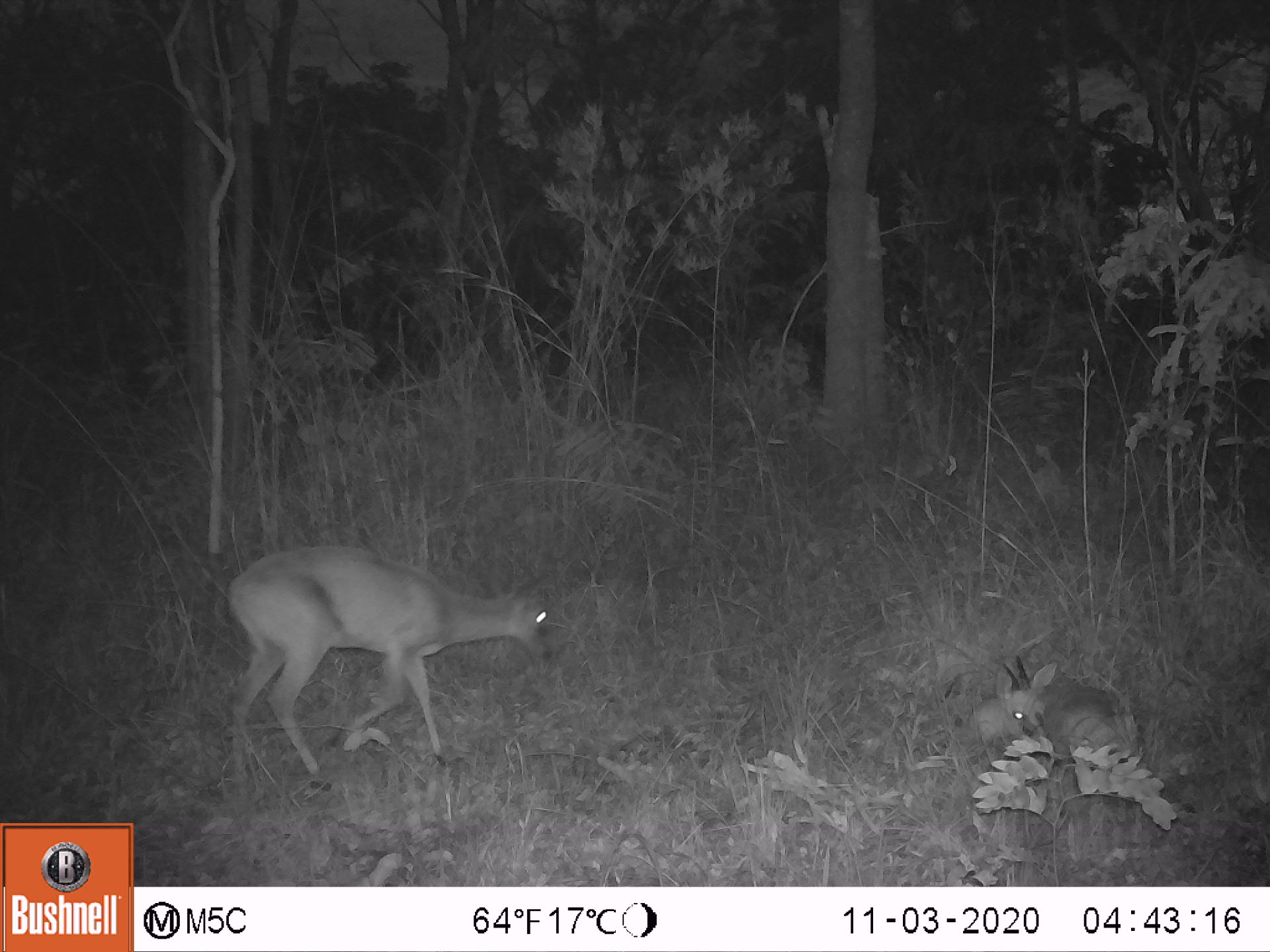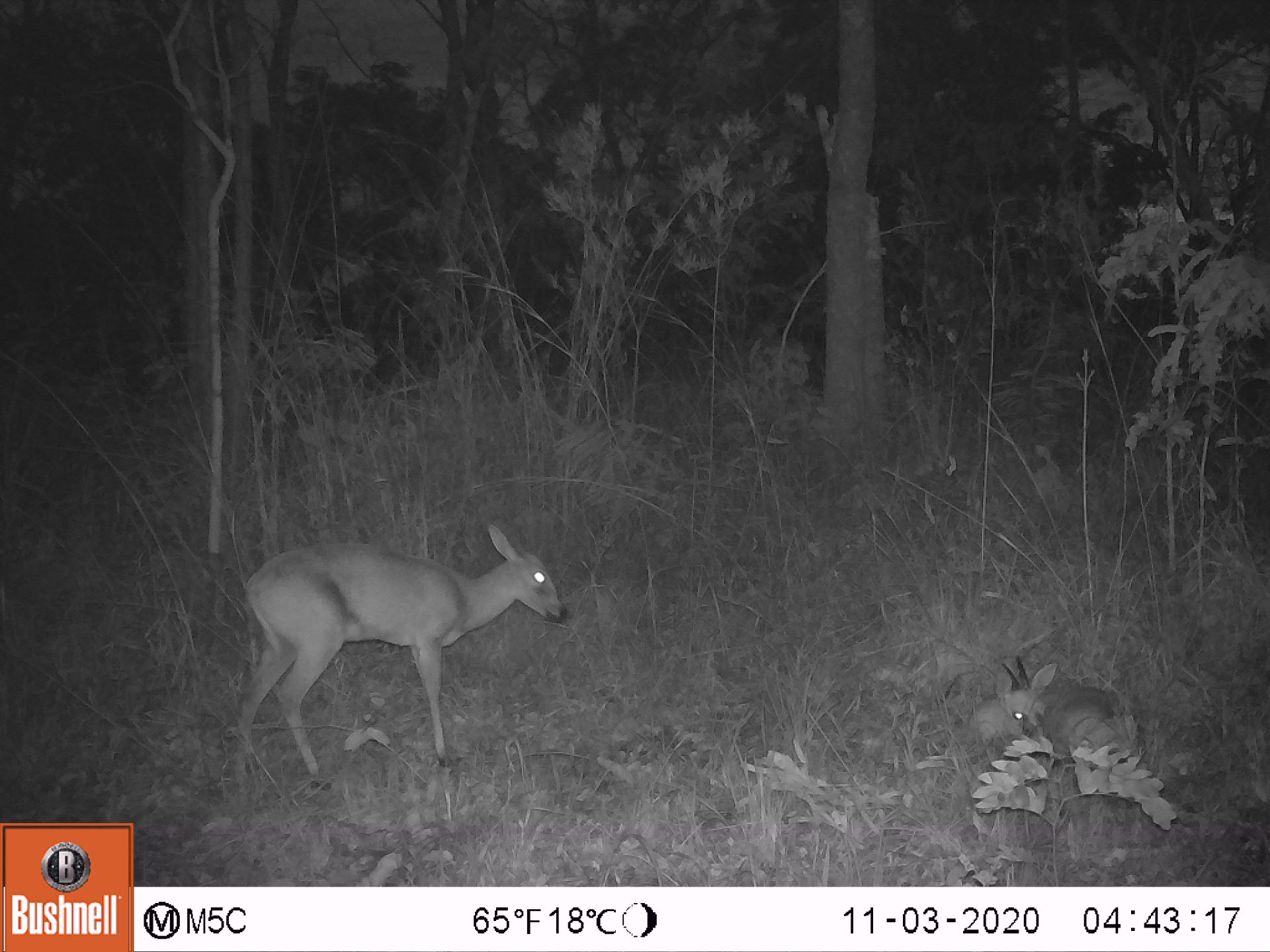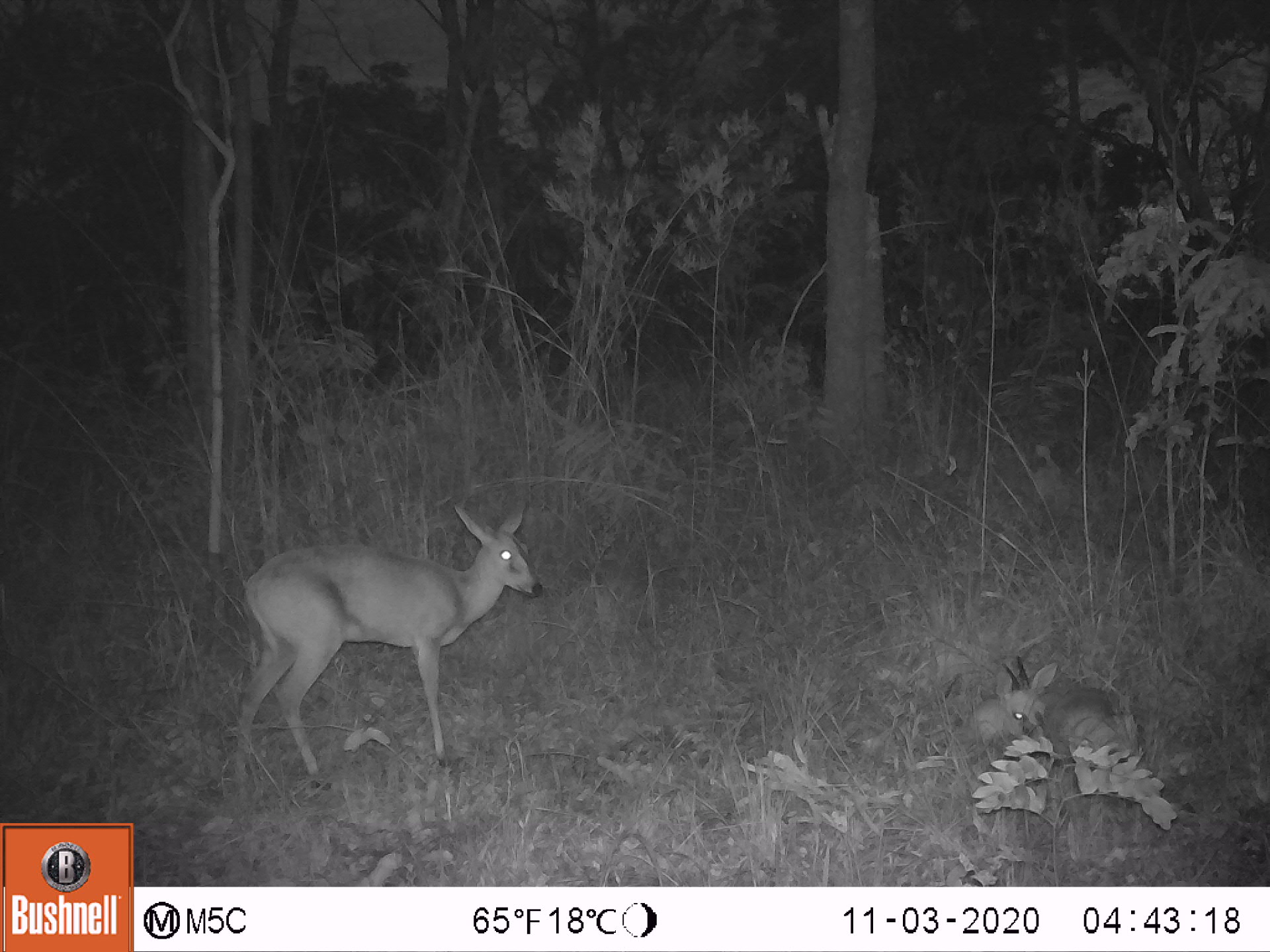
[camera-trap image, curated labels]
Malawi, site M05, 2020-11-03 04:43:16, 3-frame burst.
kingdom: Animalia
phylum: Chordata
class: Mammalia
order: Artiodactyla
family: Bovidae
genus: Sylvicapra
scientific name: Sylvicapra grimmia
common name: common duiker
Common duiker (Sylvicapra grimmia), count 2.